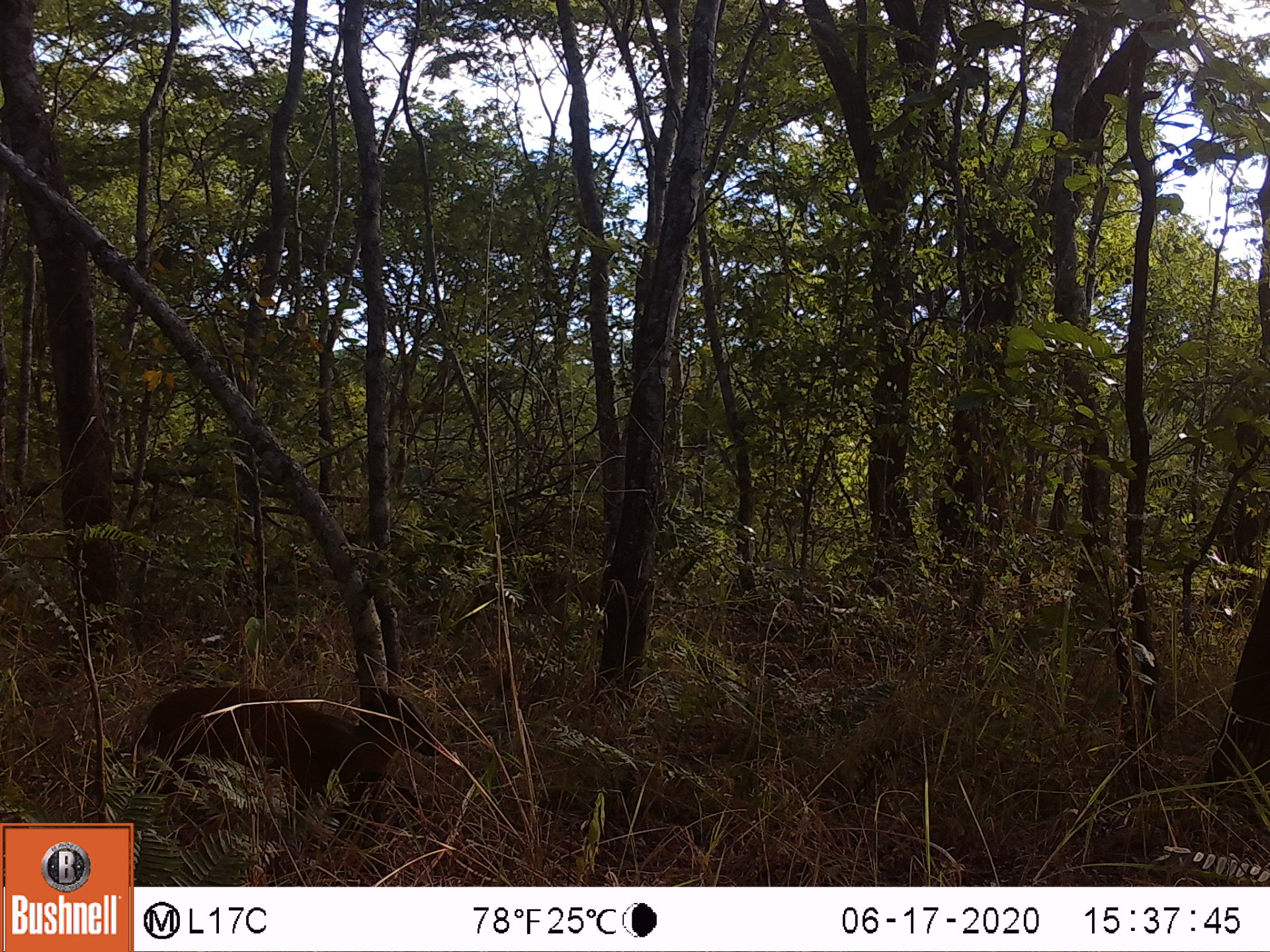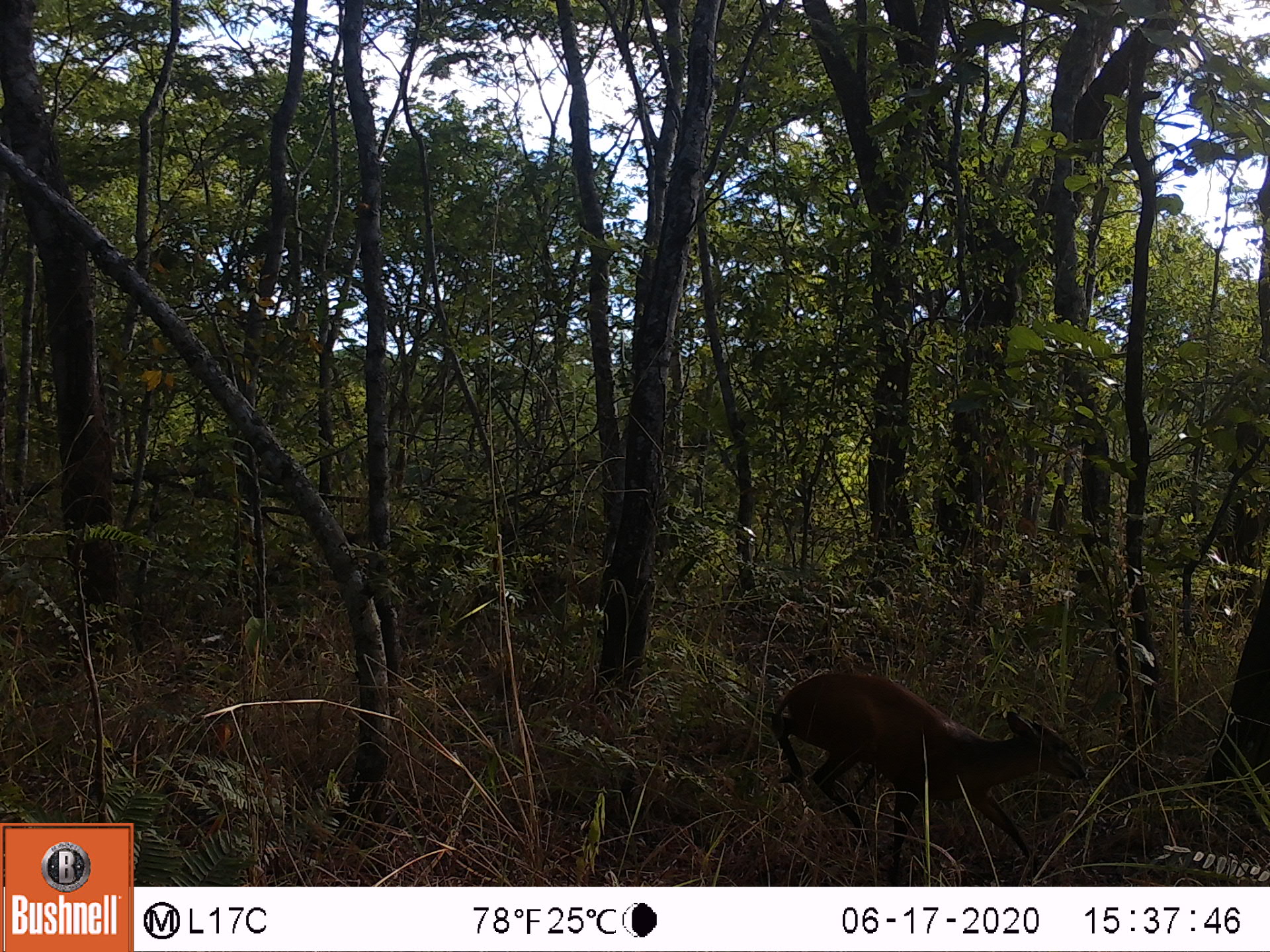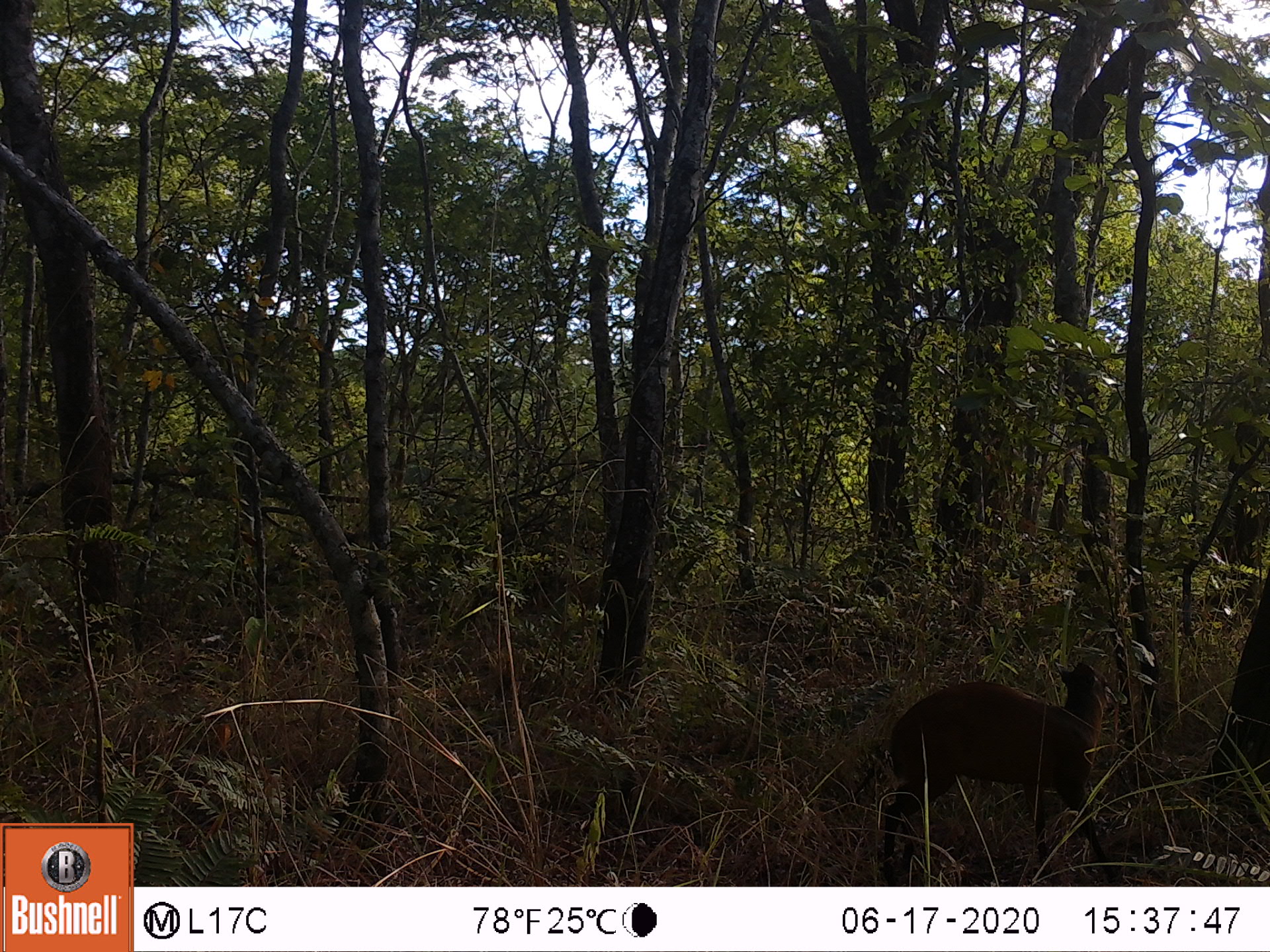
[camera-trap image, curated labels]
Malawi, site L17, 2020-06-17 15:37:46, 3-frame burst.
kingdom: Animalia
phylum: Chordata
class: Mammalia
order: Artiodactyla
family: Bovidae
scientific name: Antilopinae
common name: small antelope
Small antelope (Antilopinae), count 1.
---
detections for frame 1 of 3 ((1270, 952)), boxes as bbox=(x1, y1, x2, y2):
small antelope: bbox=(143, 673, 438, 841)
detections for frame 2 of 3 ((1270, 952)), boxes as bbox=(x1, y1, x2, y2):
small antelope: bbox=(764, 665, 1086, 872)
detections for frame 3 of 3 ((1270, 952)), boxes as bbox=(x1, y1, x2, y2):
small antelope: bbox=(878, 658, 1123, 866)